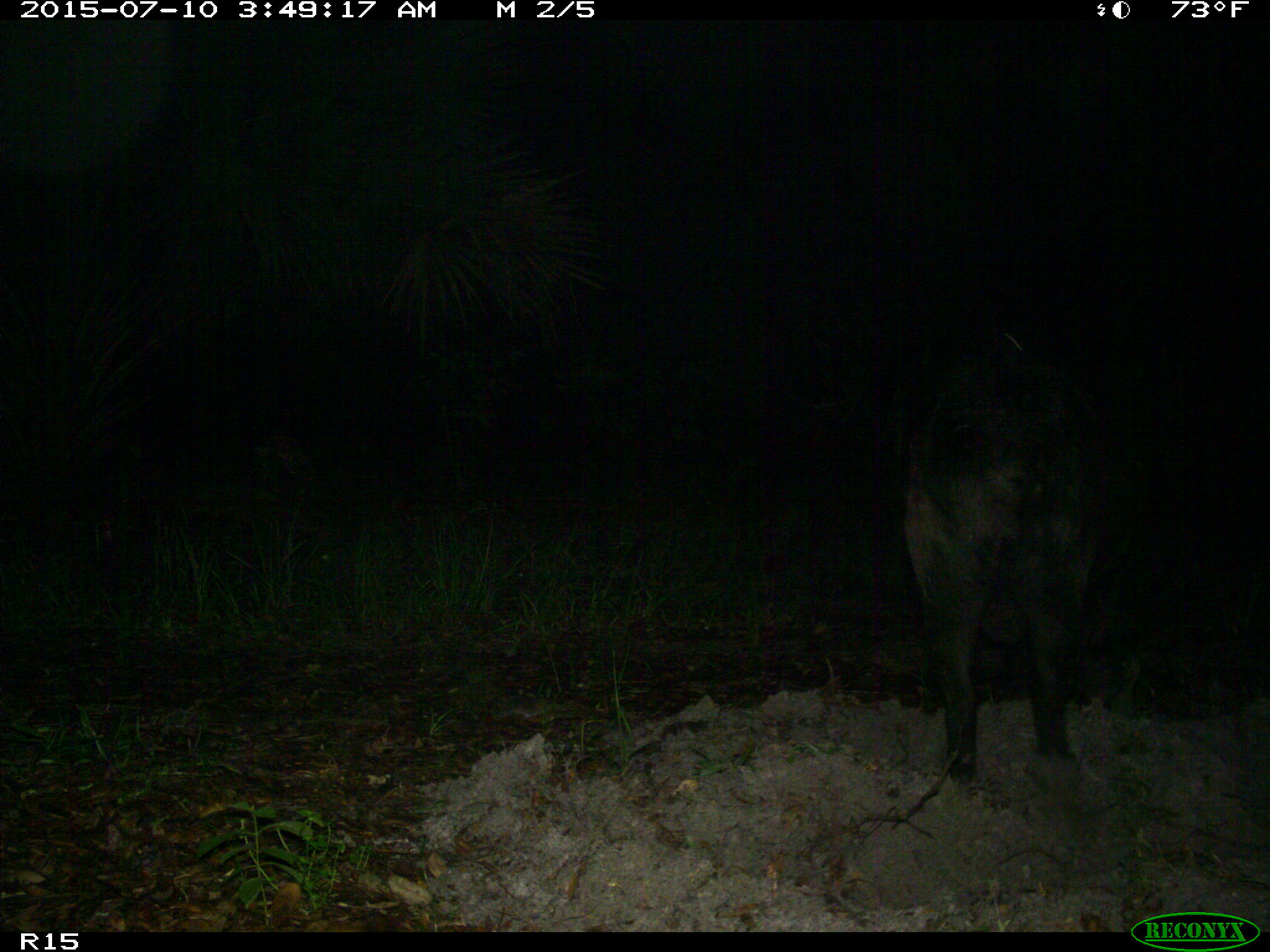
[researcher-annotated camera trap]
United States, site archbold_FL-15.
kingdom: Animalia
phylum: Chordata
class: Mammalia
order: Artiodactyla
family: Suidae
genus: Sus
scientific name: Sus scrofa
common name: wild boar